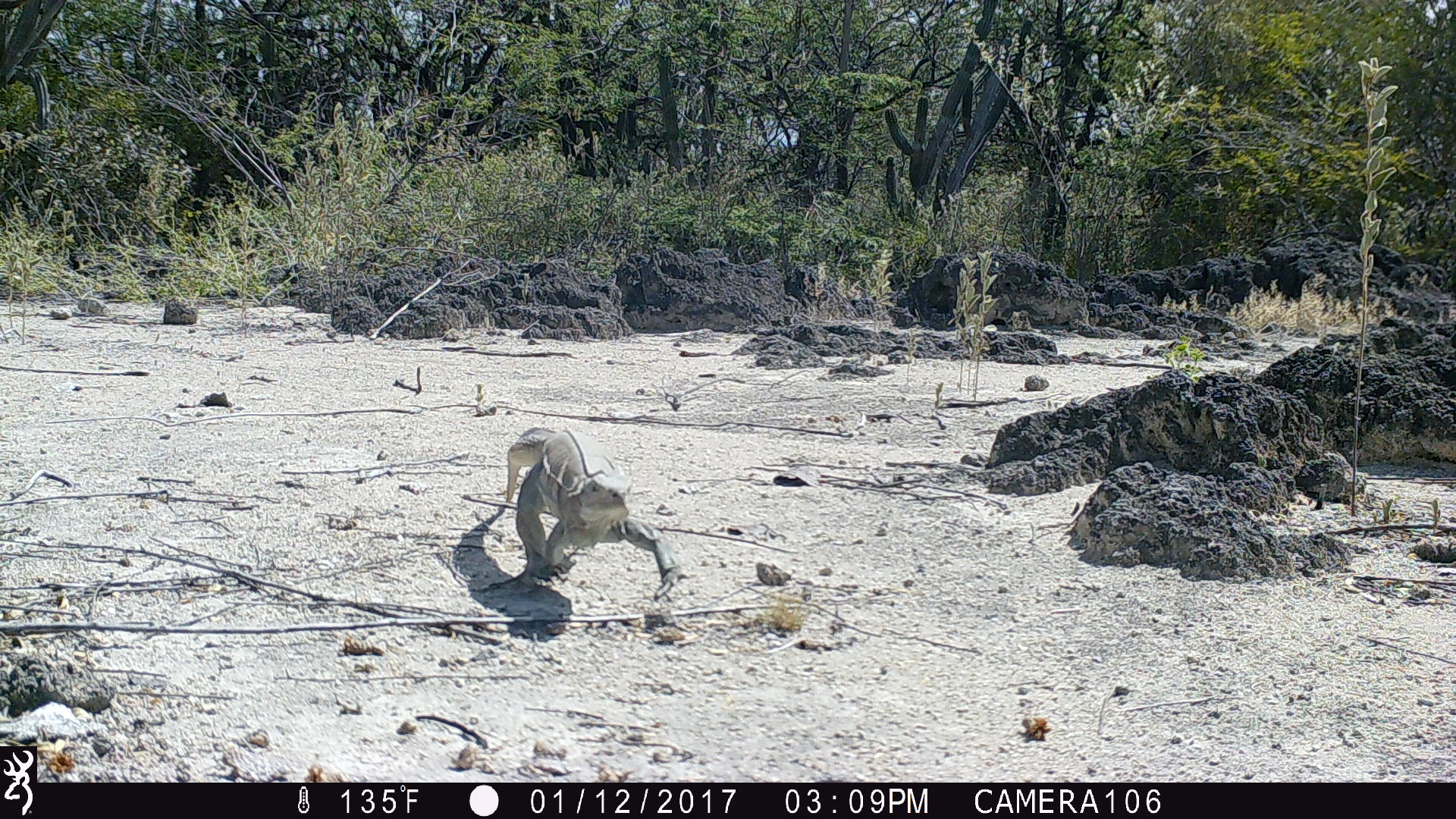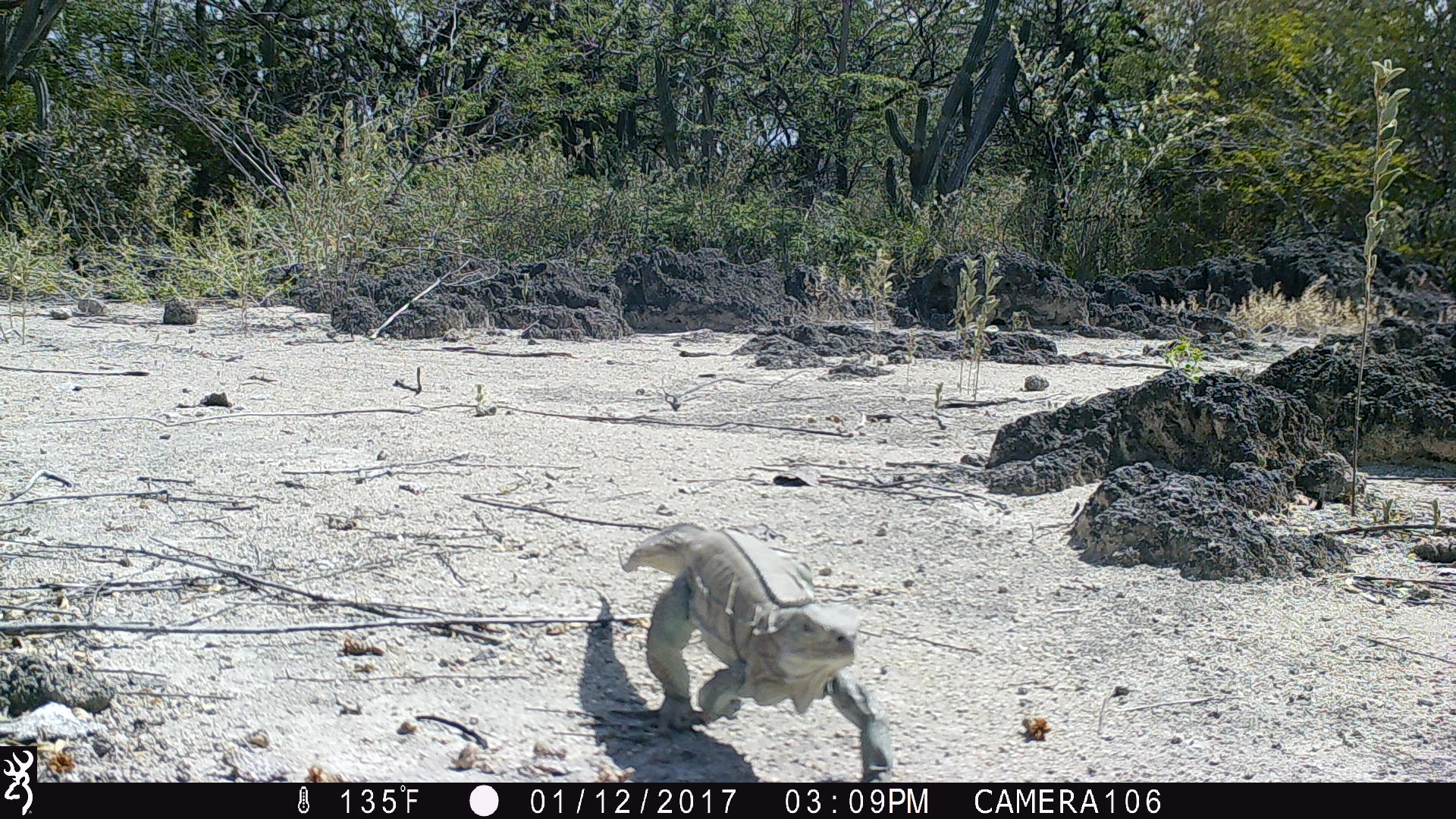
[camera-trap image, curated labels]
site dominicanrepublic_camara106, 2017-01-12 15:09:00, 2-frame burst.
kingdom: Animalia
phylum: Chordata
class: Reptilia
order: Squamata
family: Iguanidae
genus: Iguana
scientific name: Iguana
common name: typical iguanas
Iguana (typical iguanas).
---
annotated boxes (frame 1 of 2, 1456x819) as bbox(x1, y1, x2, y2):
iguana: bbox(502, 427, 673, 587)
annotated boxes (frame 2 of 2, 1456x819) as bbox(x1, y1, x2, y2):
iguana: bbox(619, 522, 898, 781)